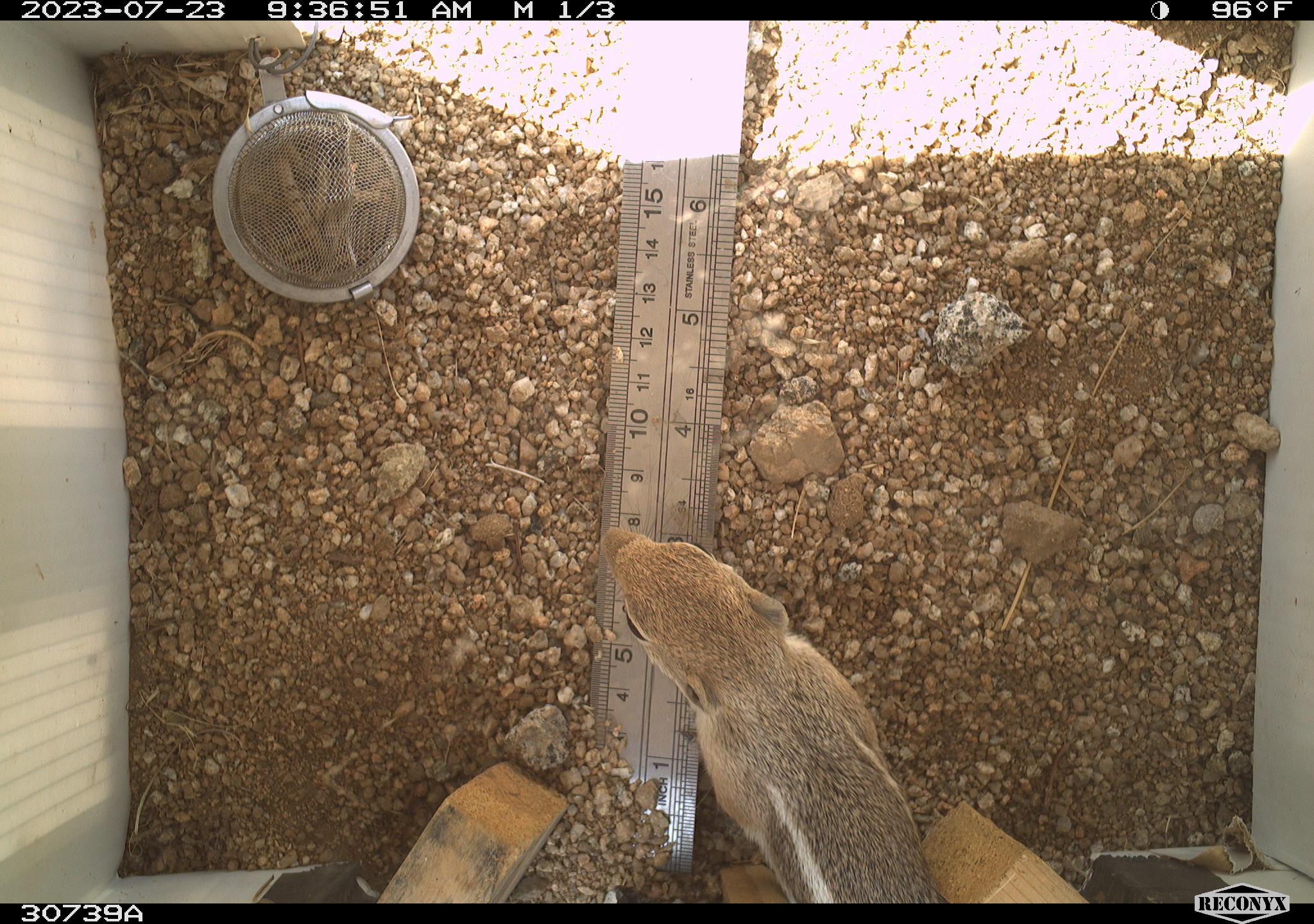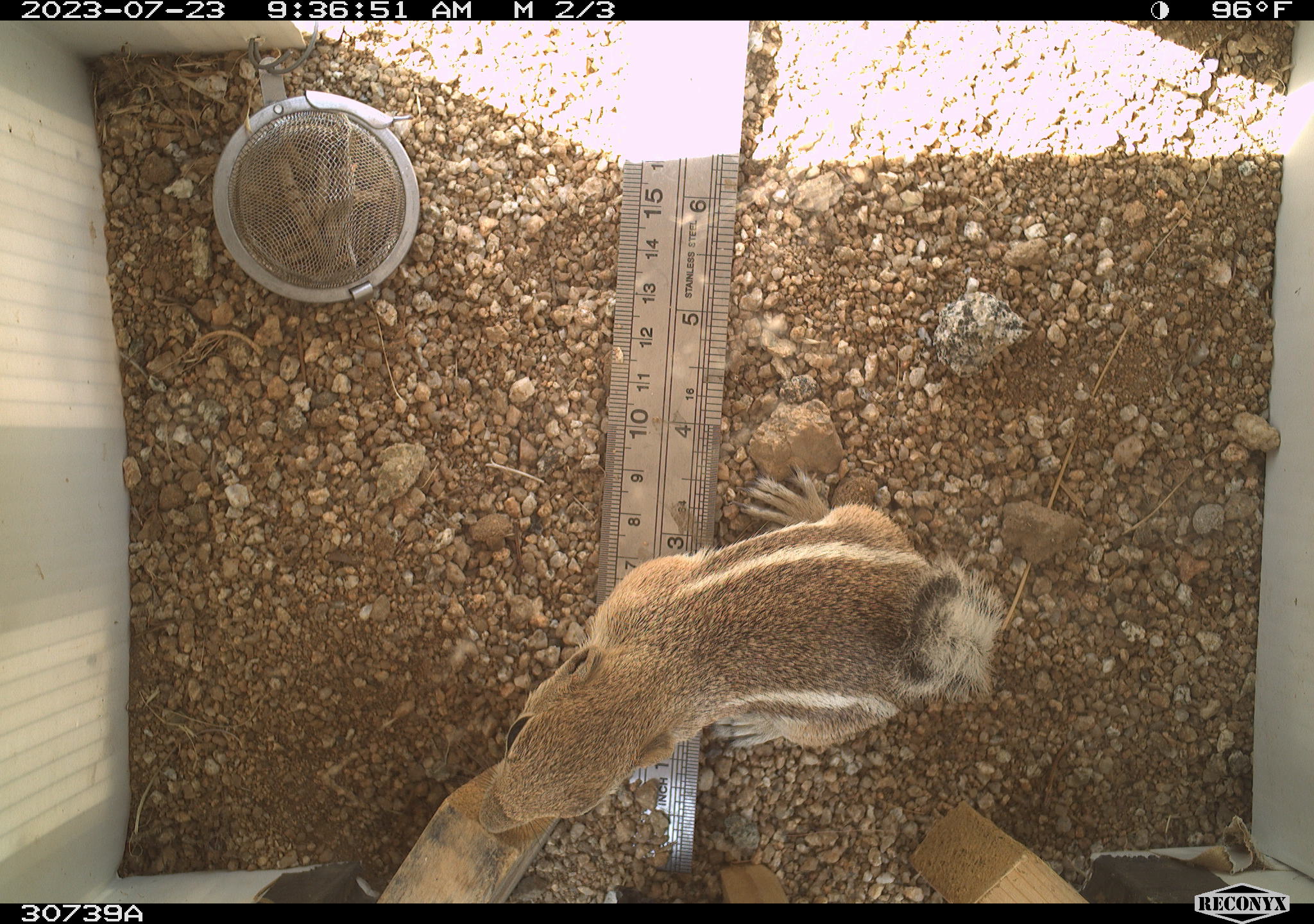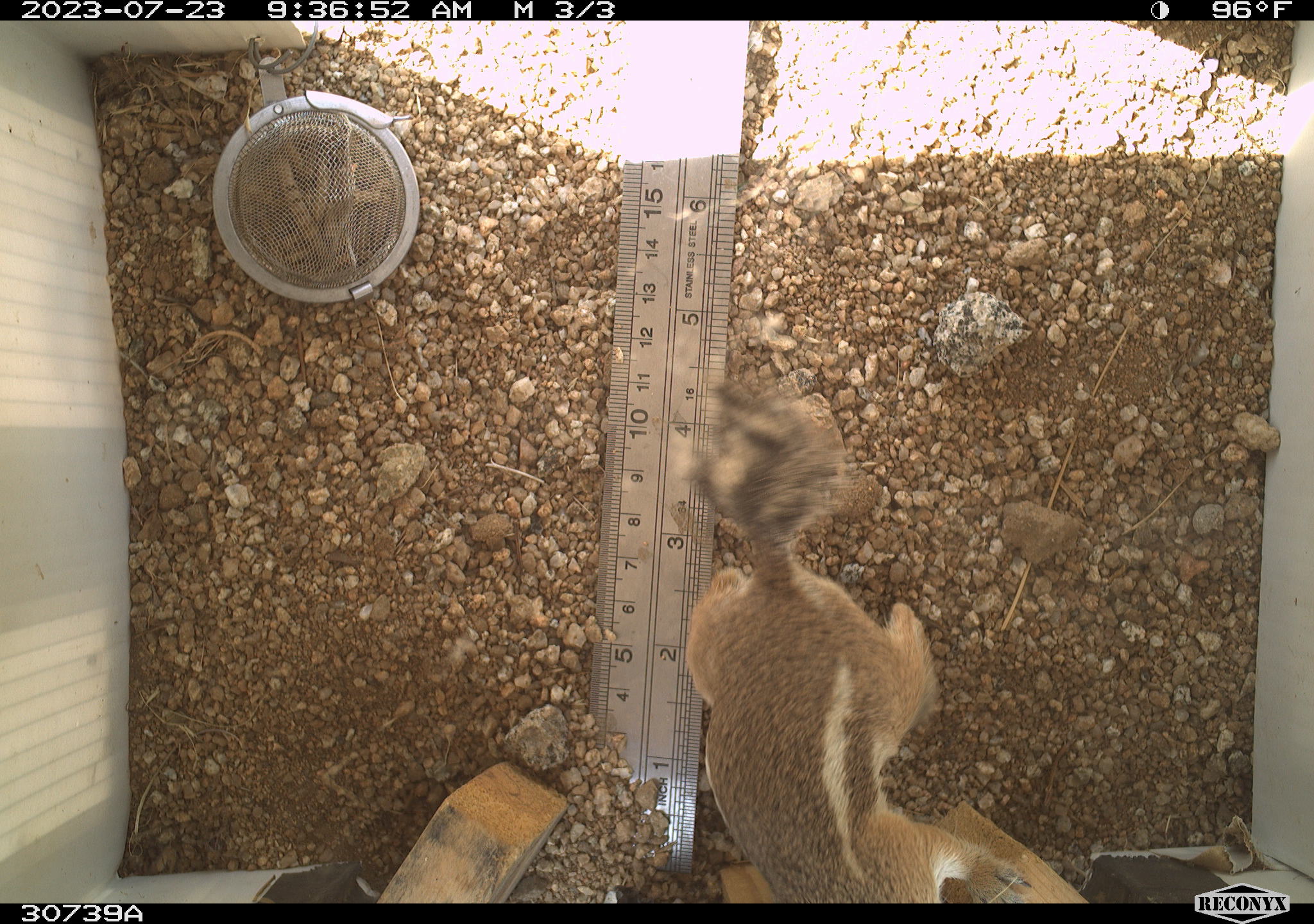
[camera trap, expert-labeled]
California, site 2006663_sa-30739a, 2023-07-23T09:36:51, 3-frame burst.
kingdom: Animalia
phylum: Chordata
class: Mammalia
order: Rodentia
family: Sciuridae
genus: Ammospermophilus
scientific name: Ammospermophilus leucurus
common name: white-tailed antelope squirrel